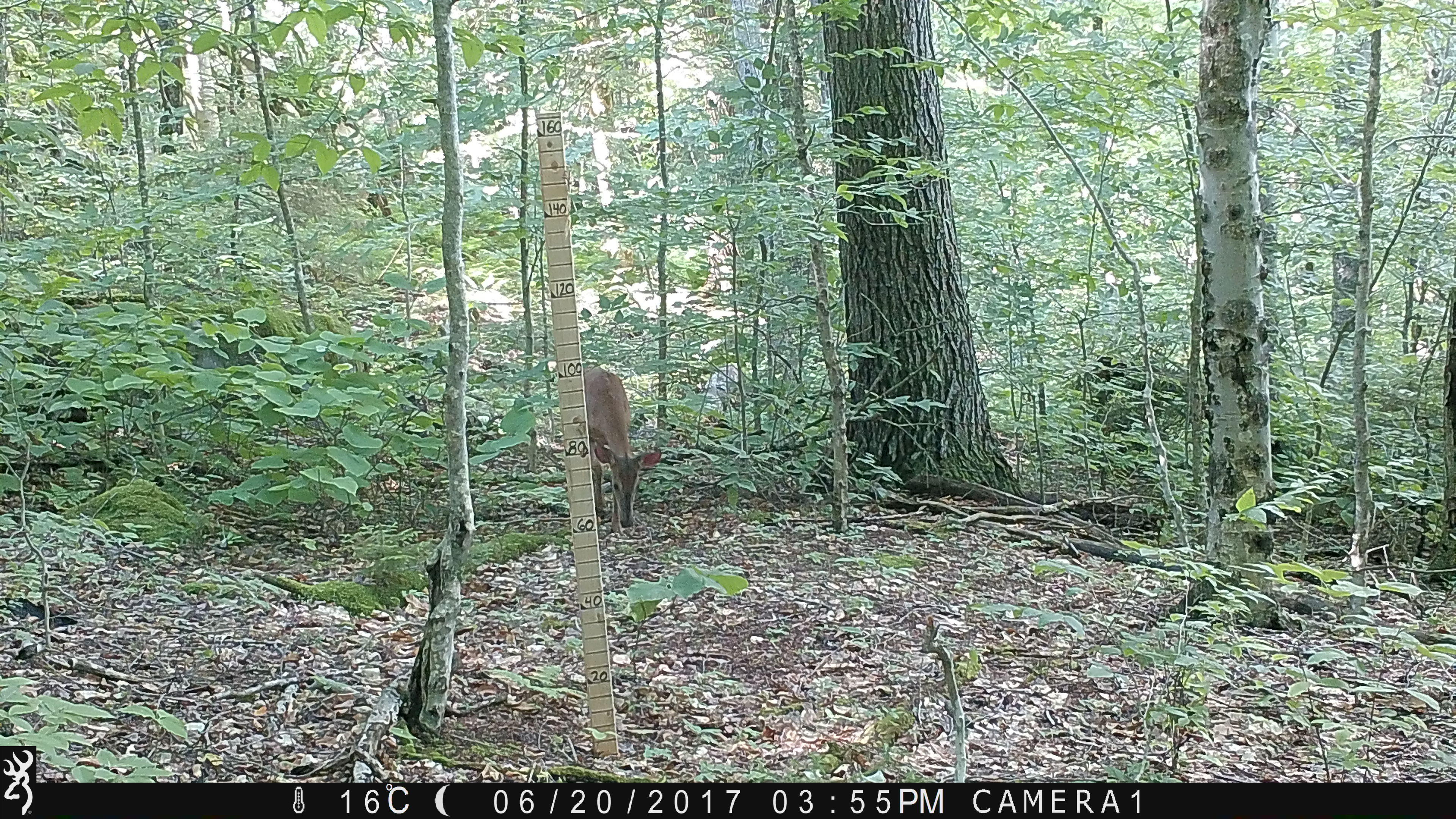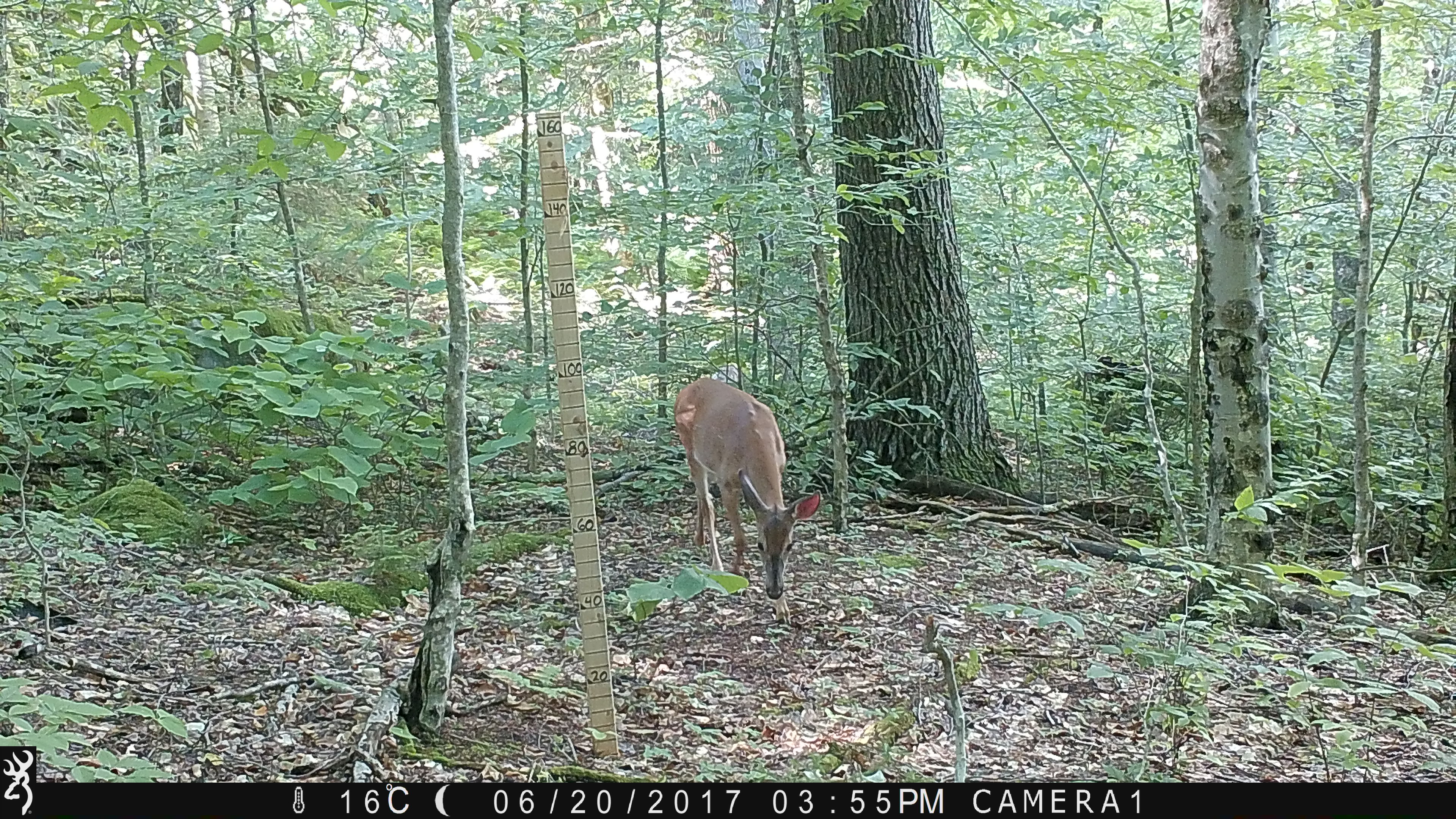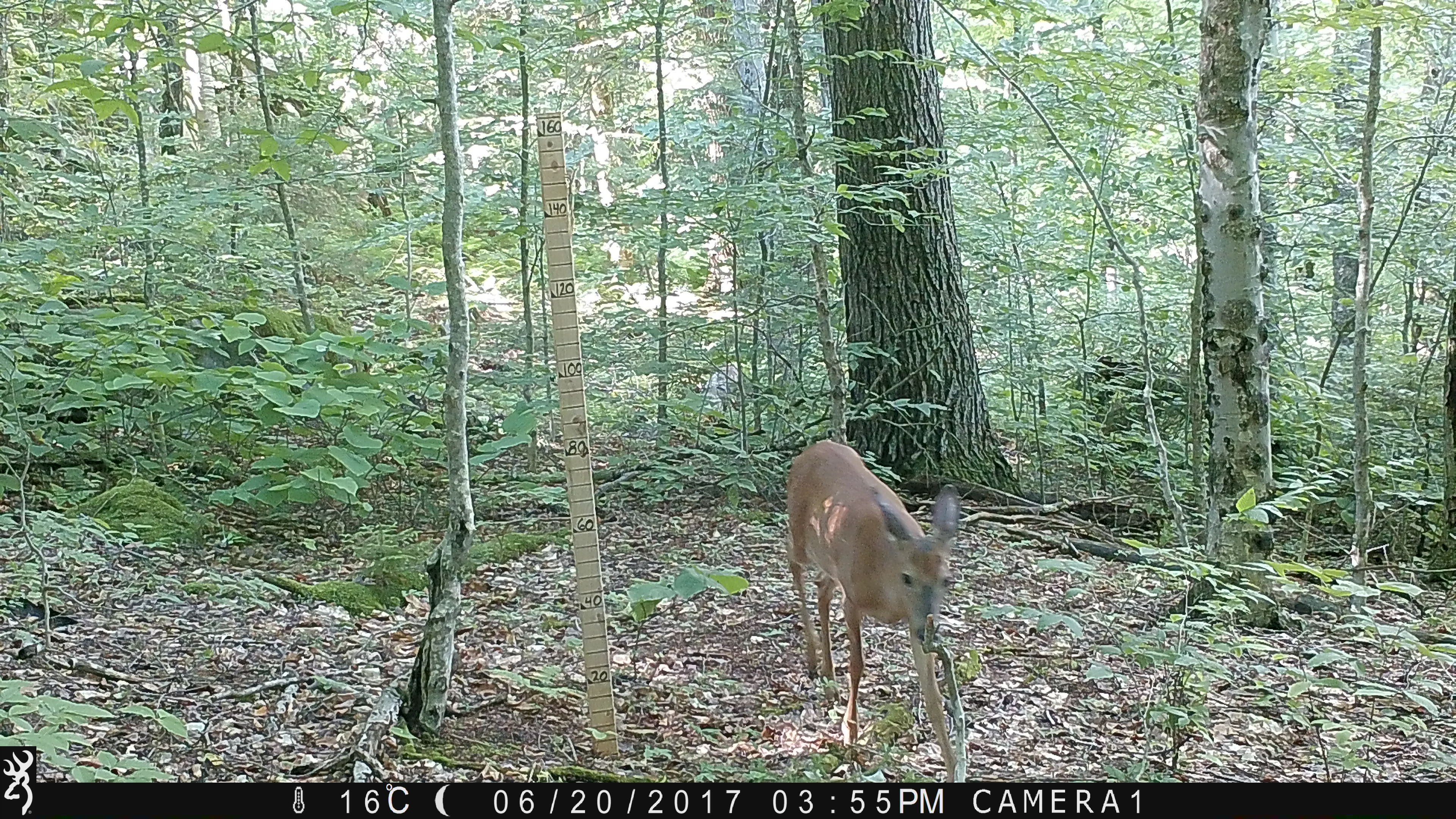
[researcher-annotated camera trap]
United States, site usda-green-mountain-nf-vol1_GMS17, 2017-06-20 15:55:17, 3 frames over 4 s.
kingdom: Animalia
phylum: Chordata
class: Mammalia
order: Artiodactyla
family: Cervidae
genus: Odocoileus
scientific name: Odocoileus virginianus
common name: white-tailed deer